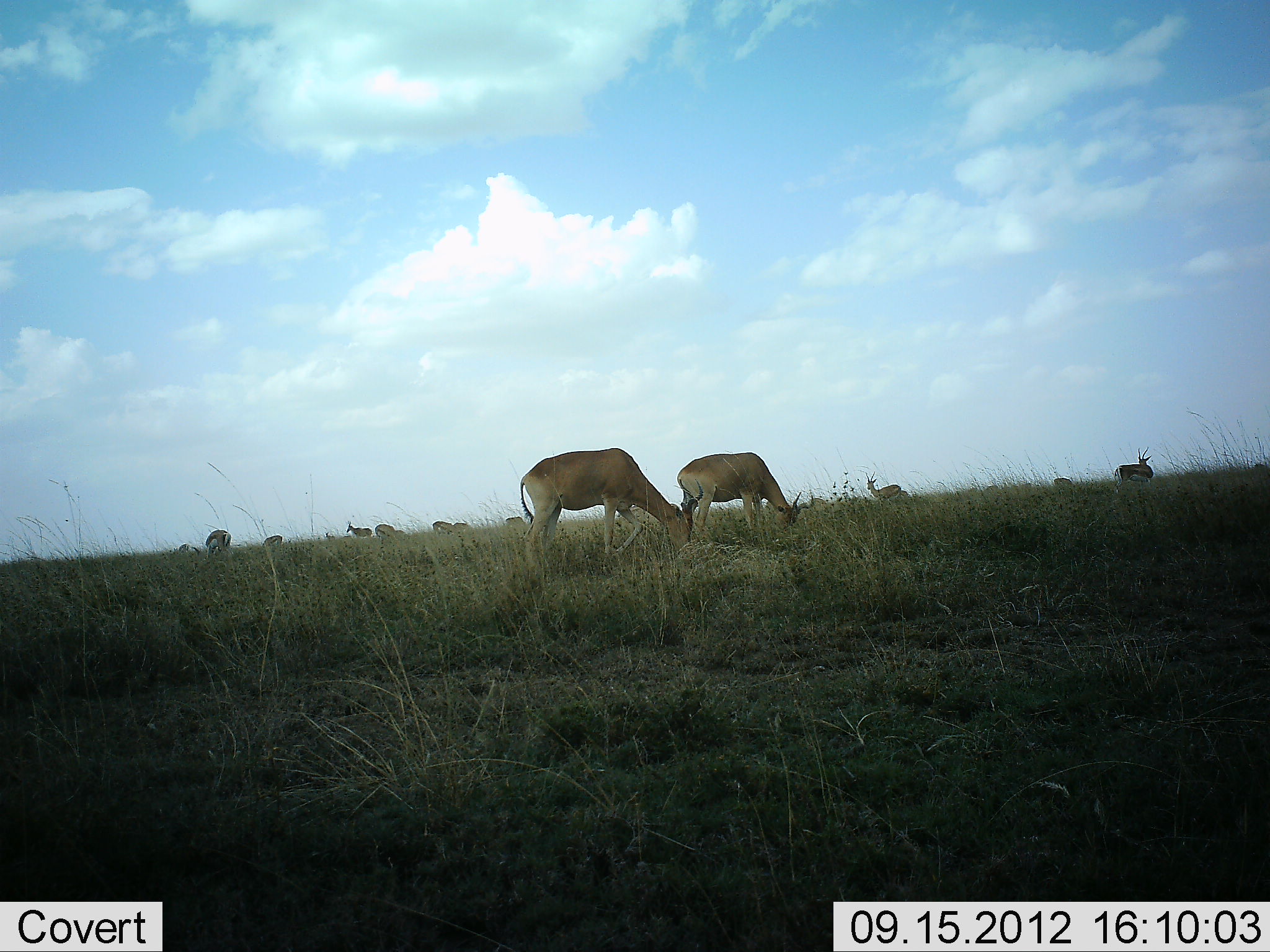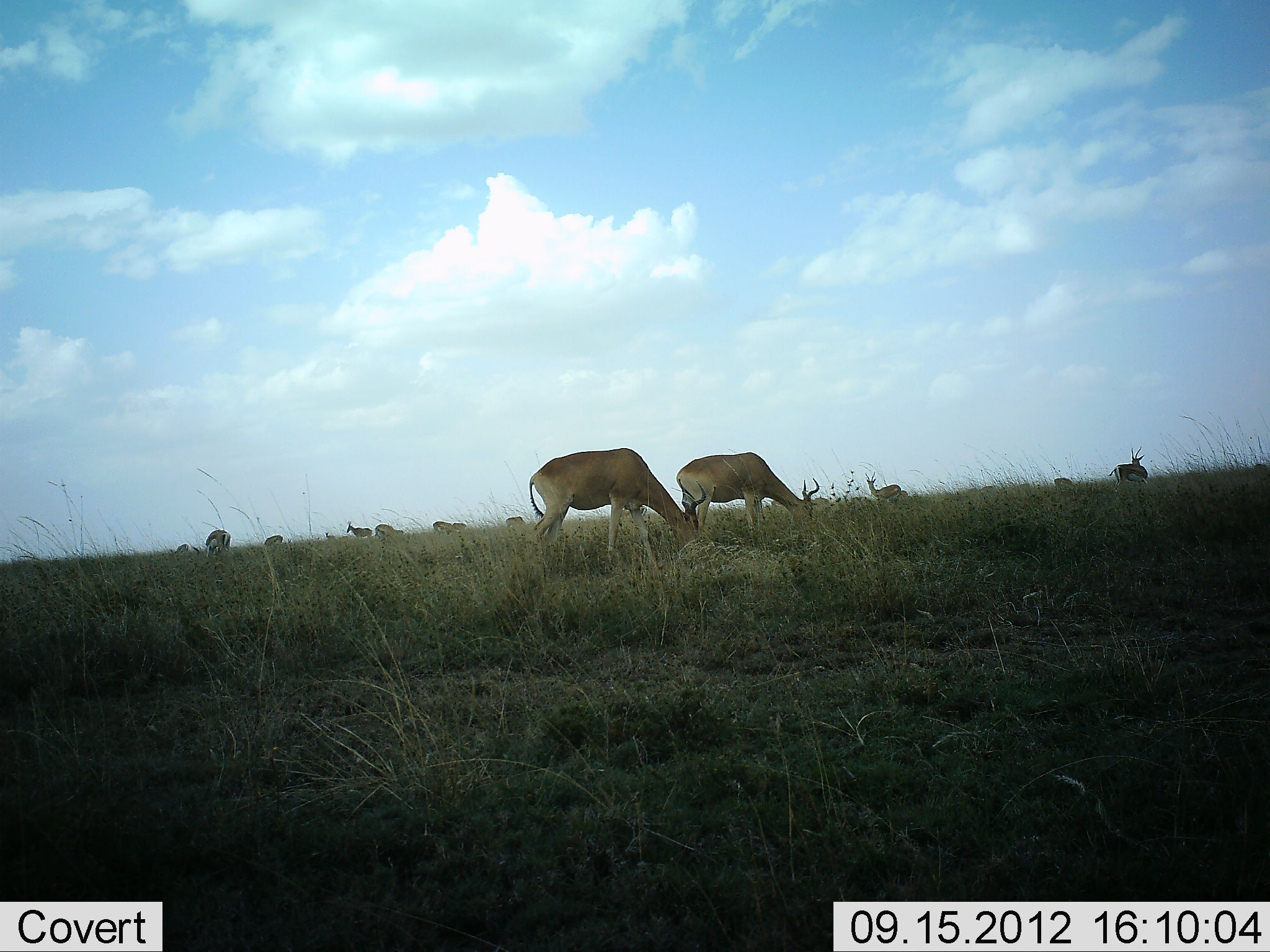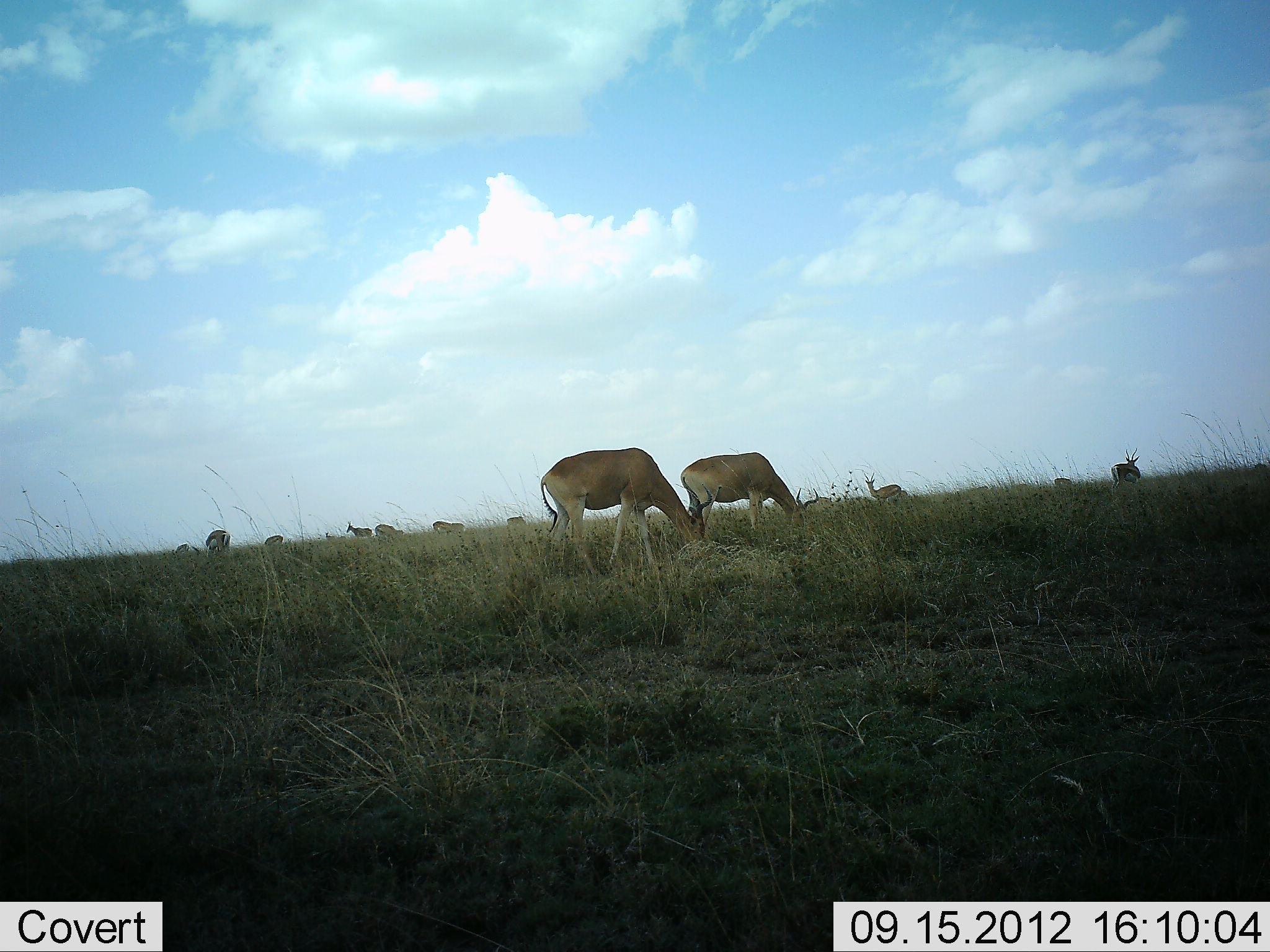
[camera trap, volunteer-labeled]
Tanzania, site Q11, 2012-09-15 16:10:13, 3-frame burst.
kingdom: Animalia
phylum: Chordata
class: Mammalia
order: Artiodactyla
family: Bovidae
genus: Alcelaphus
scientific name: Alcelaphus buselaphus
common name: hartebeest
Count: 3.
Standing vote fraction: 47%.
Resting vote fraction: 0%.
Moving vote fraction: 16%.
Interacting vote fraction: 0%.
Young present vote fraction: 0%.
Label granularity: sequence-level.